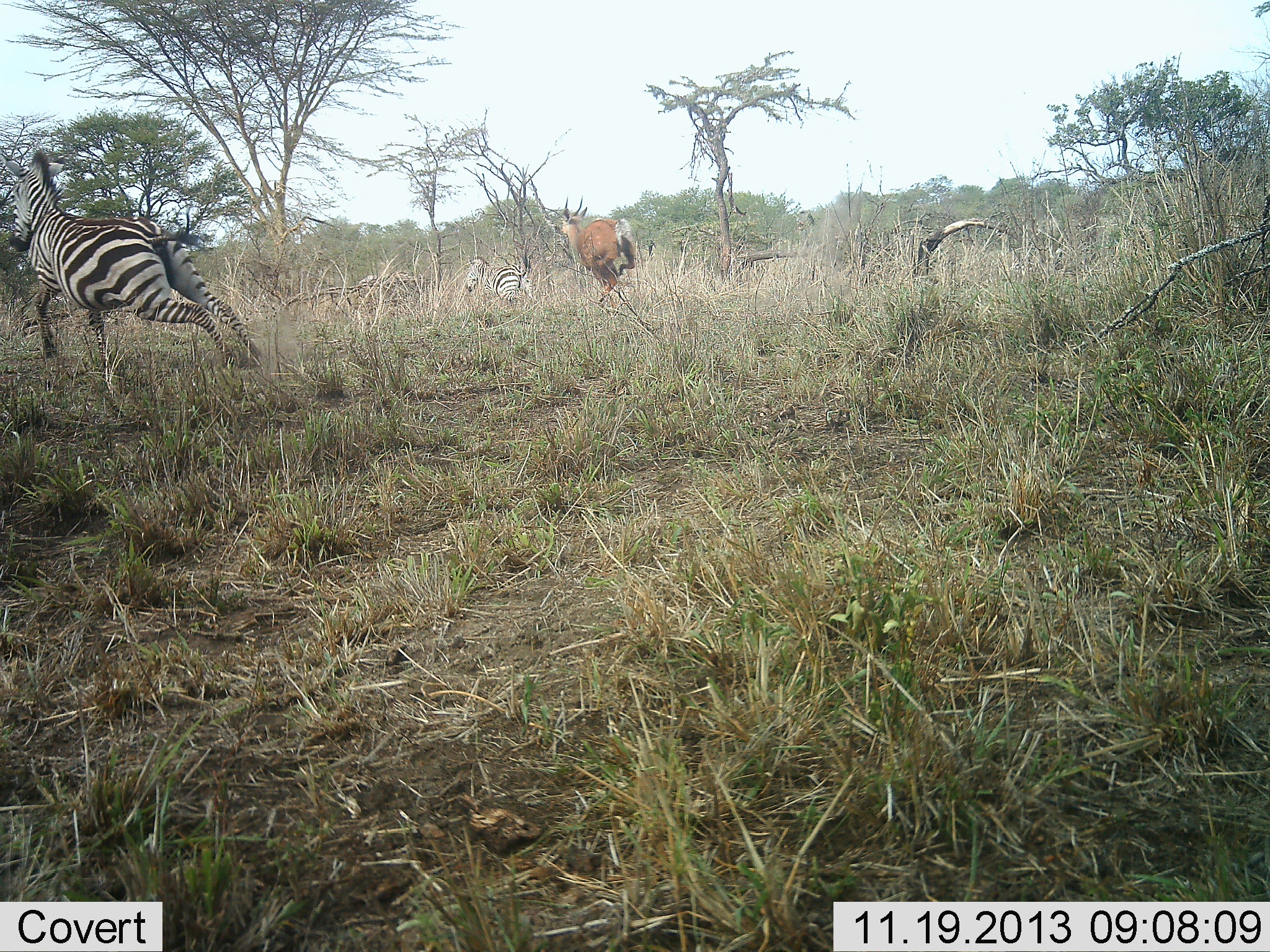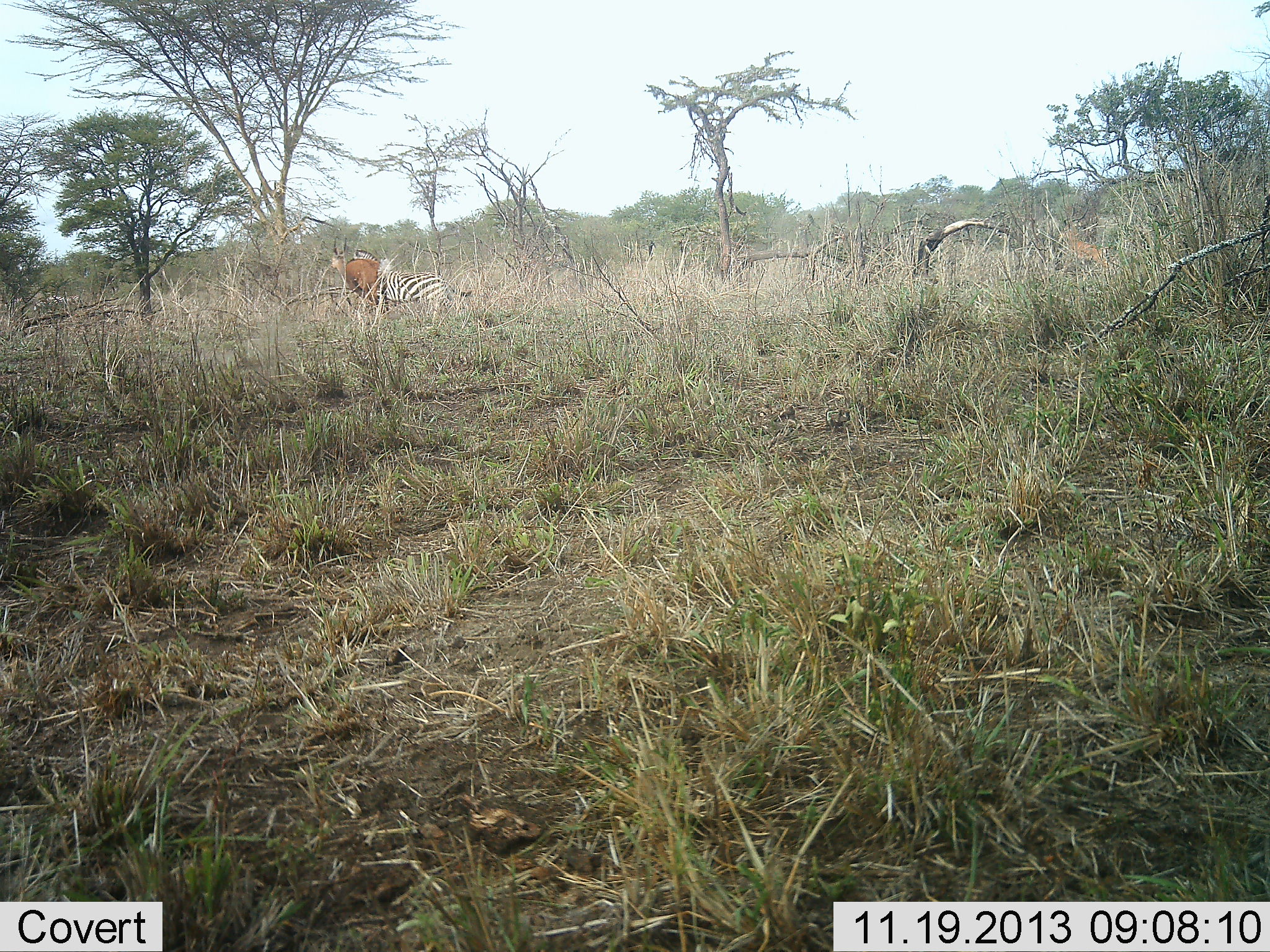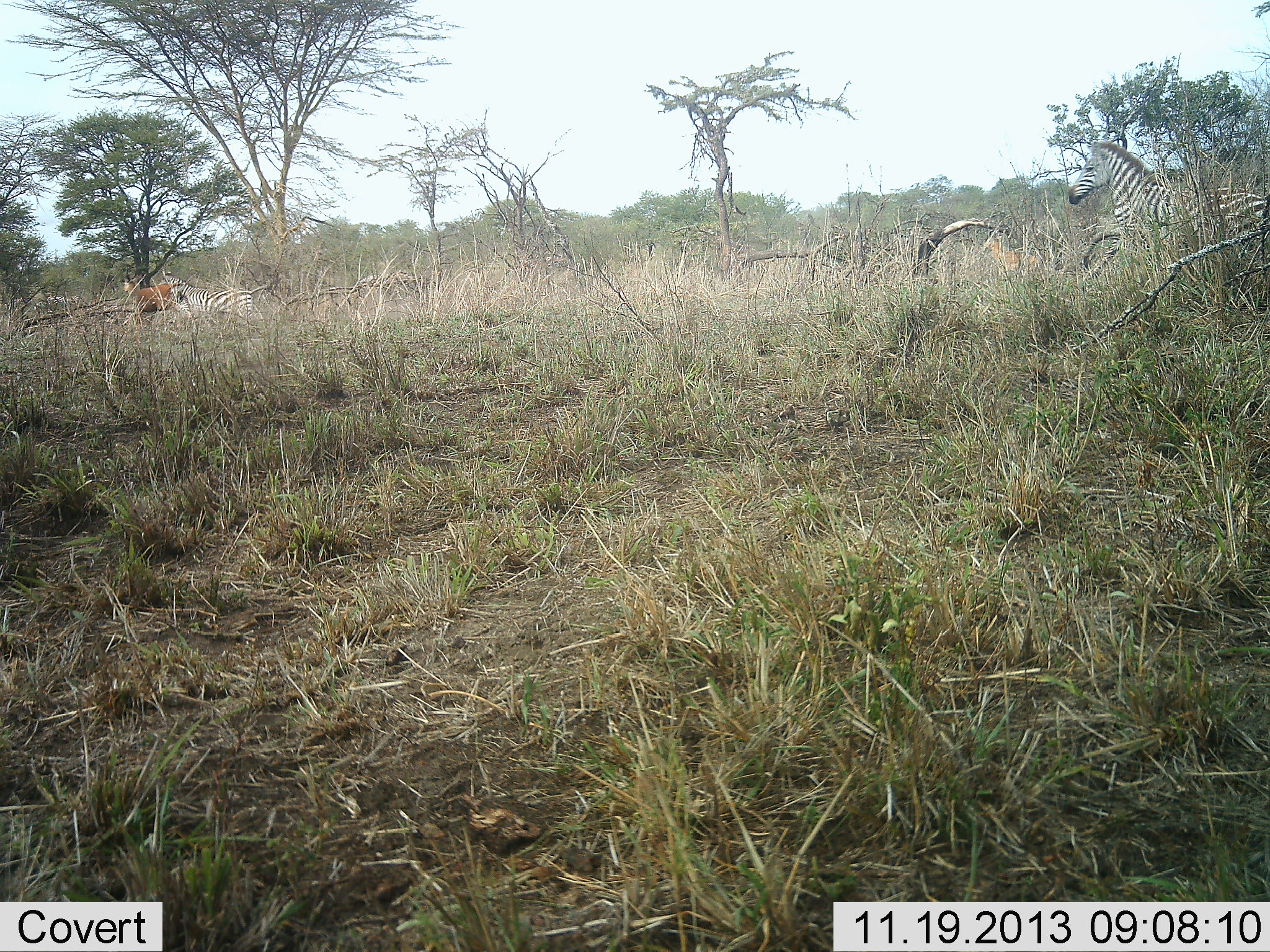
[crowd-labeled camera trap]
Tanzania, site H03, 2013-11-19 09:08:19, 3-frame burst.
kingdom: Animalia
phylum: Chordata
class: Mammalia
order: Artiodactyla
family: Bovidae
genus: Nanger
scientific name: Nanger granti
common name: grant's gazelle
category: gazellegrants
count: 1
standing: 6%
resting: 0%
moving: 94%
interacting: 6%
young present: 0%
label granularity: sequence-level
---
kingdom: Animalia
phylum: Chordata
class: Mammalia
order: Perissodactyla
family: Equidae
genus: Equus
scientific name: Equus quagga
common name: plains zebra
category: zebra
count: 3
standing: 11%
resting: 5%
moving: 82%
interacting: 7%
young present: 0%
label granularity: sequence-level